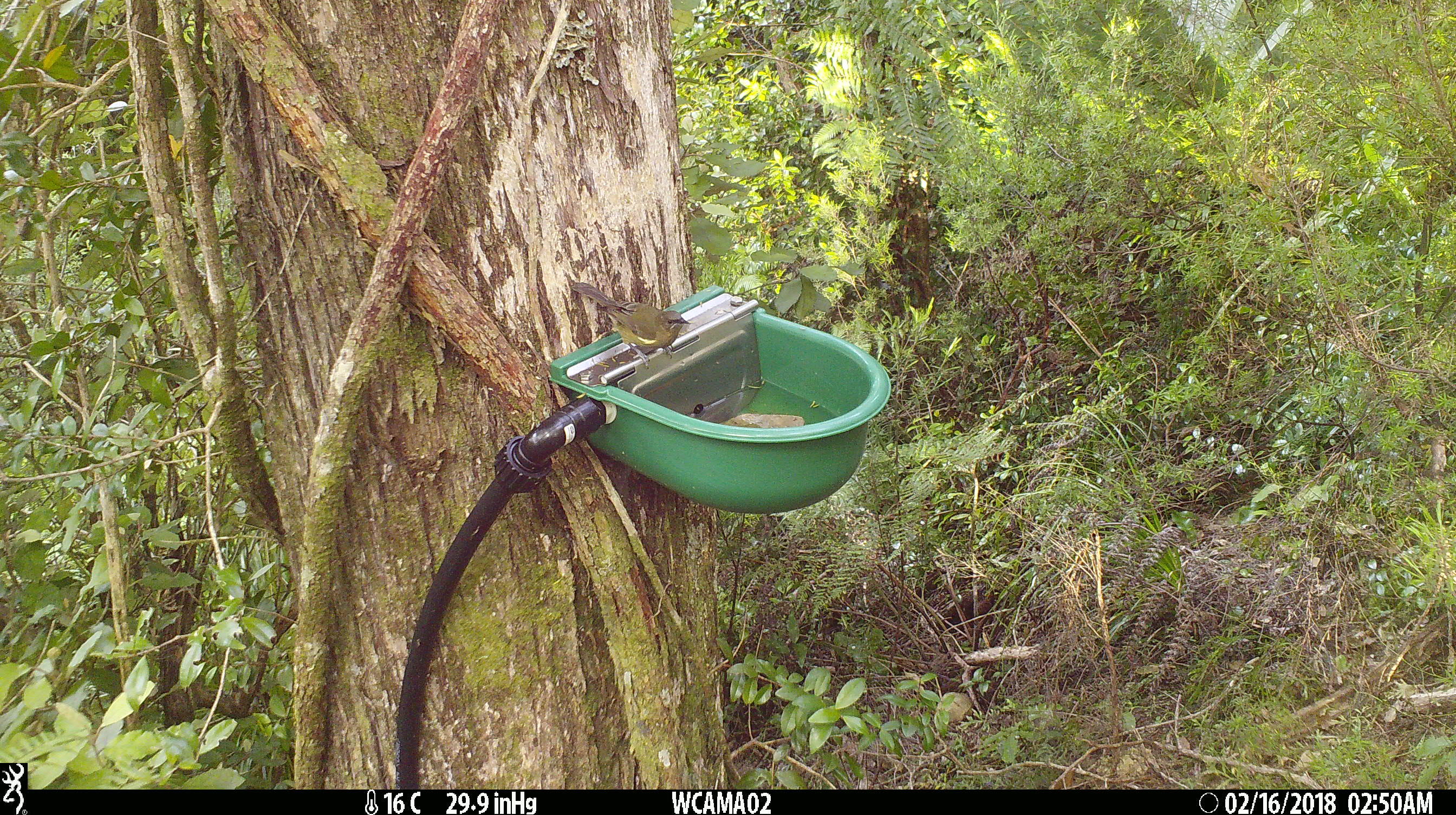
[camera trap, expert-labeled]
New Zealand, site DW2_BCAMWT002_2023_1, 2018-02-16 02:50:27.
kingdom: Animalia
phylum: Chordata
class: Aves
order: Passeriformes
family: Meliphagidae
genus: Anthornis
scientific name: Anthornis melanura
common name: new zealand bellbird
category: bellbird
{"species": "bellbird (new zealand bellbird) (Anthornis melanura)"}